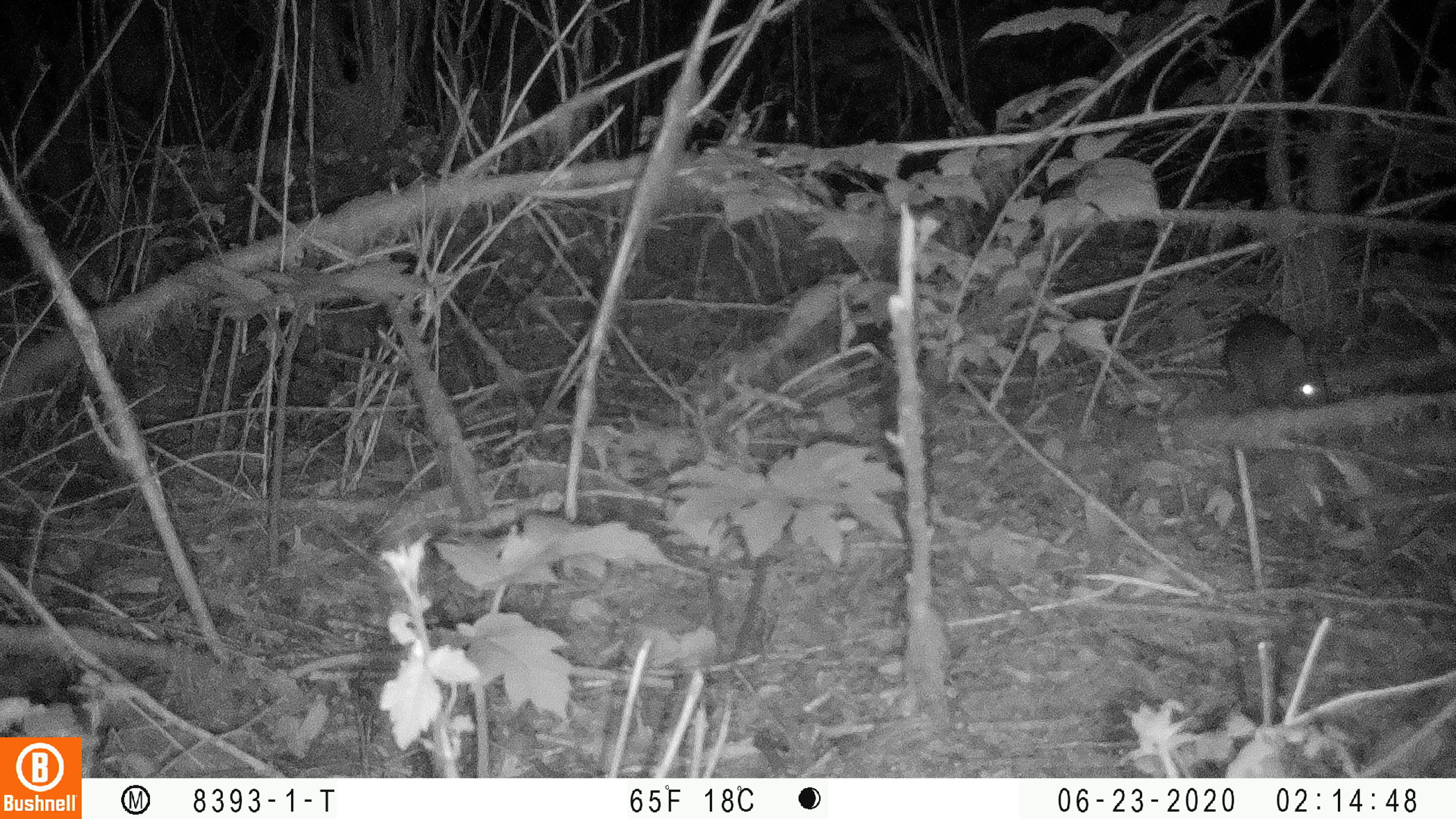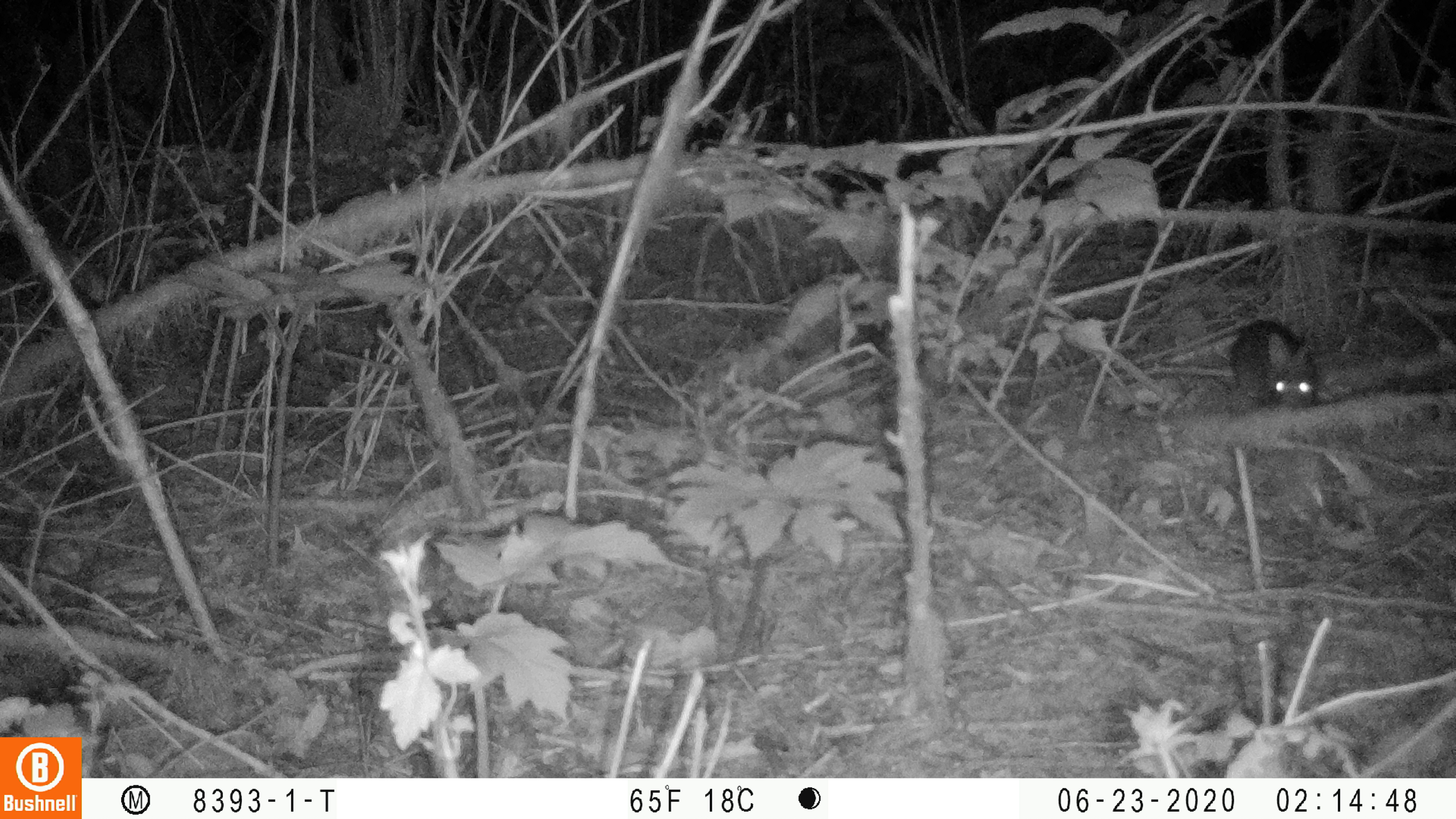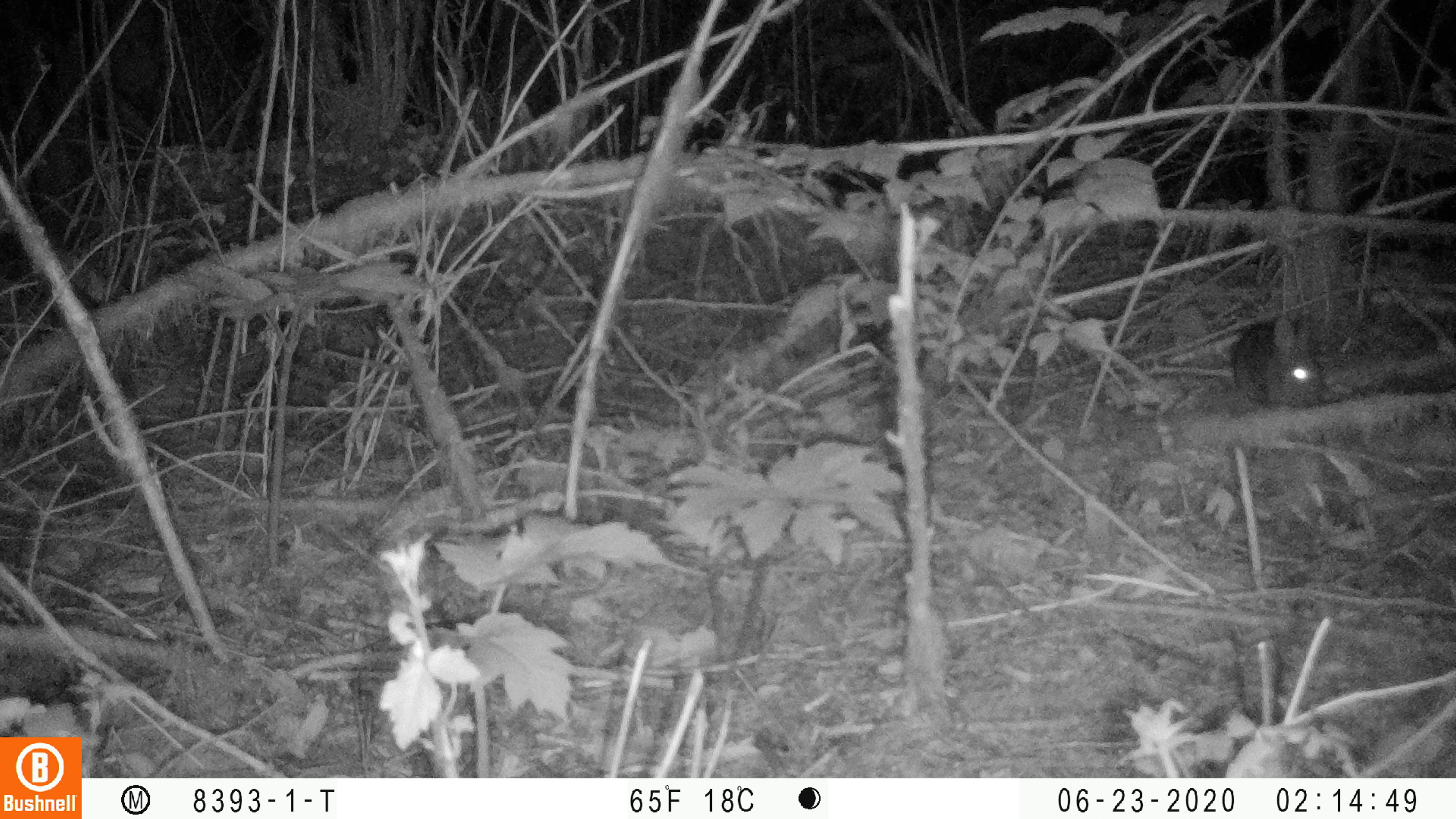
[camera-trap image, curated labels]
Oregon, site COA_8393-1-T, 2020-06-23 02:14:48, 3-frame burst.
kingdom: Animalia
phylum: Chordata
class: Mammalia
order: Lagomorpha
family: Leporidae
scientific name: Leporidae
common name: hares and rabbits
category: leporidae family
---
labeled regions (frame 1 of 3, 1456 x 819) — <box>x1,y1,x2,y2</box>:
leporidae family: <box>1221,308,1333,418</box>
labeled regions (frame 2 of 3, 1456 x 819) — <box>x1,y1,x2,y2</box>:
leporidae family: <box>1225,315,1321,415</box>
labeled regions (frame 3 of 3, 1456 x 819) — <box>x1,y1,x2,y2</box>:
leporidae family: <box>1229,309,1324,414</box>